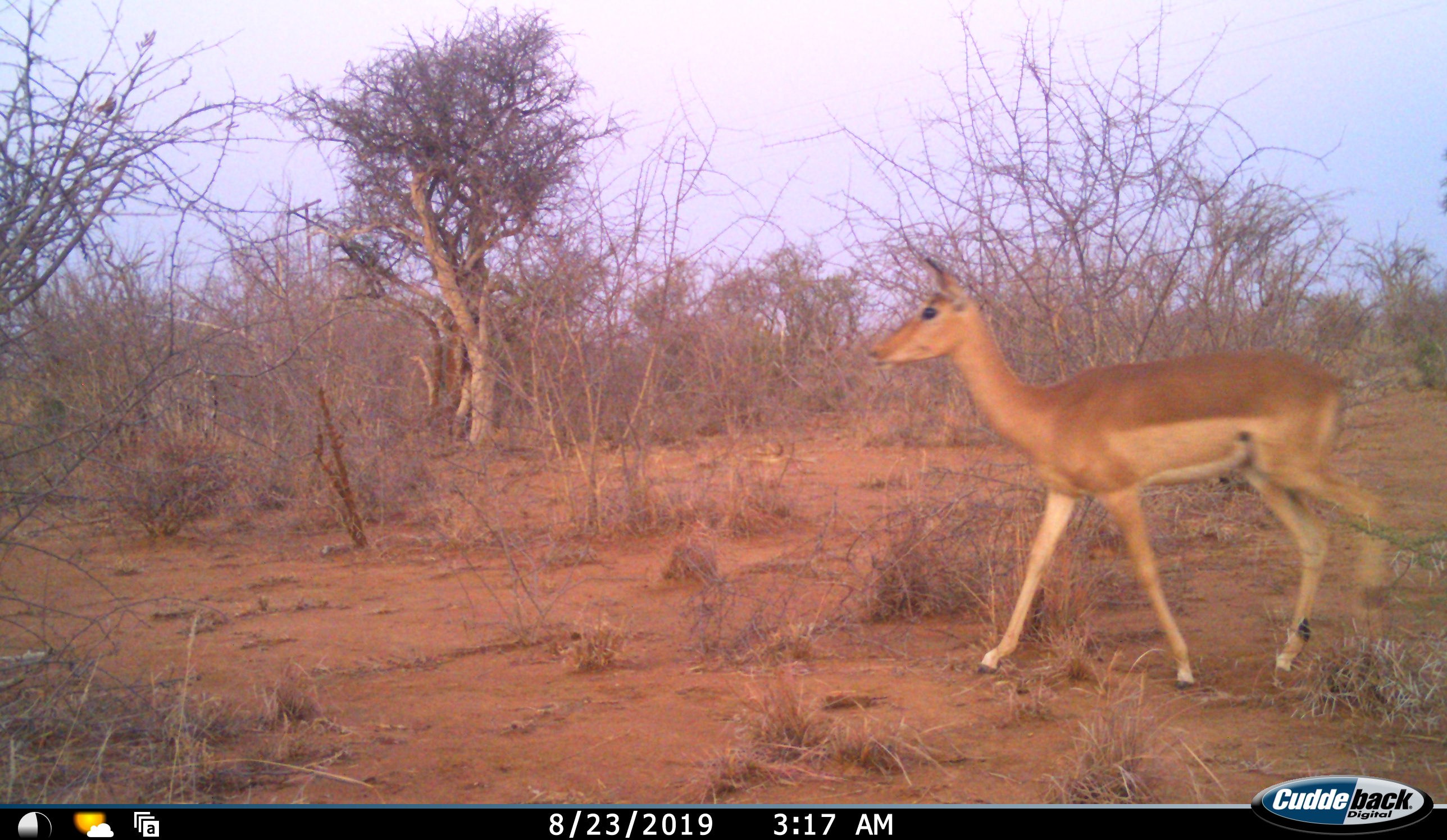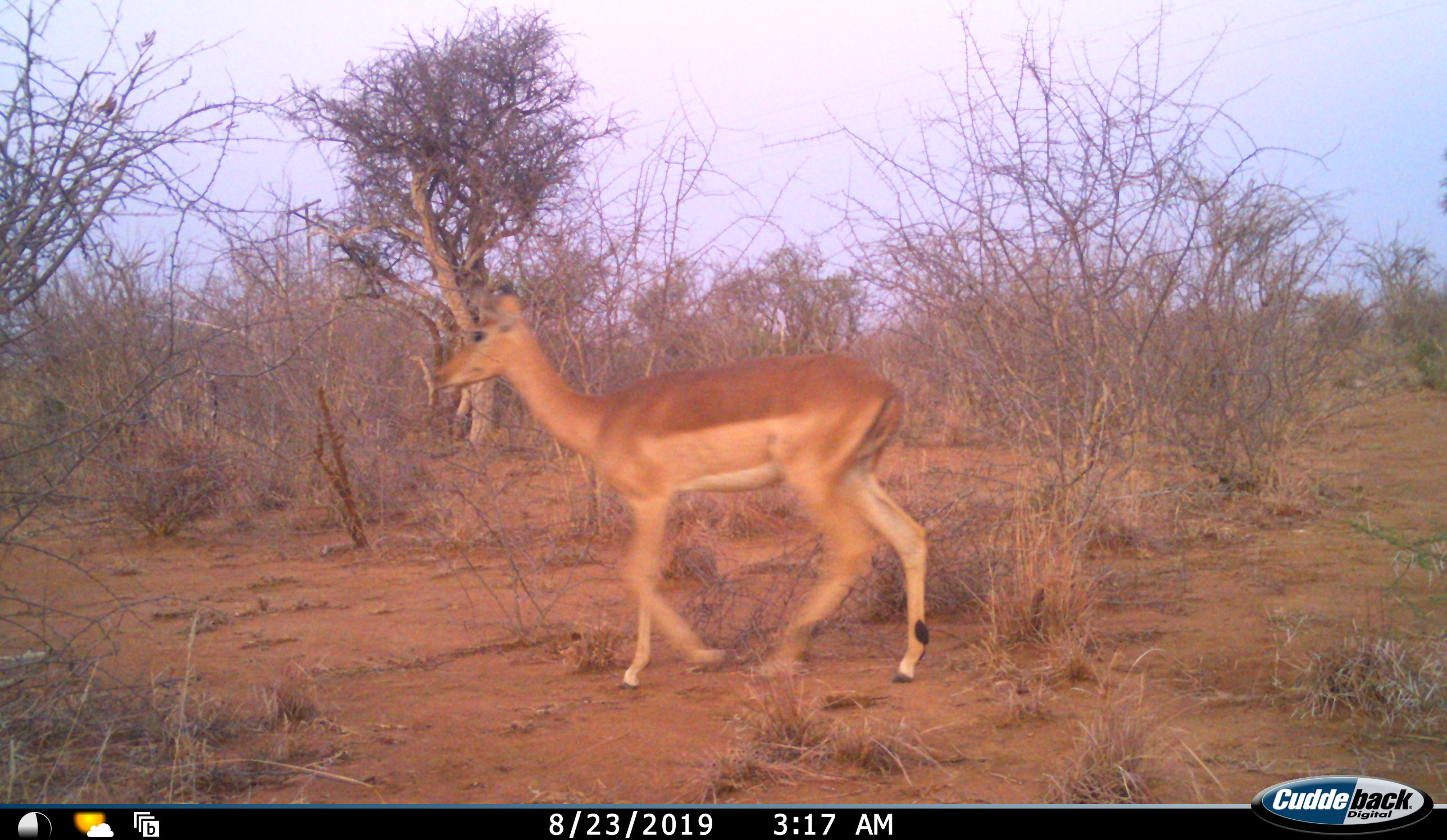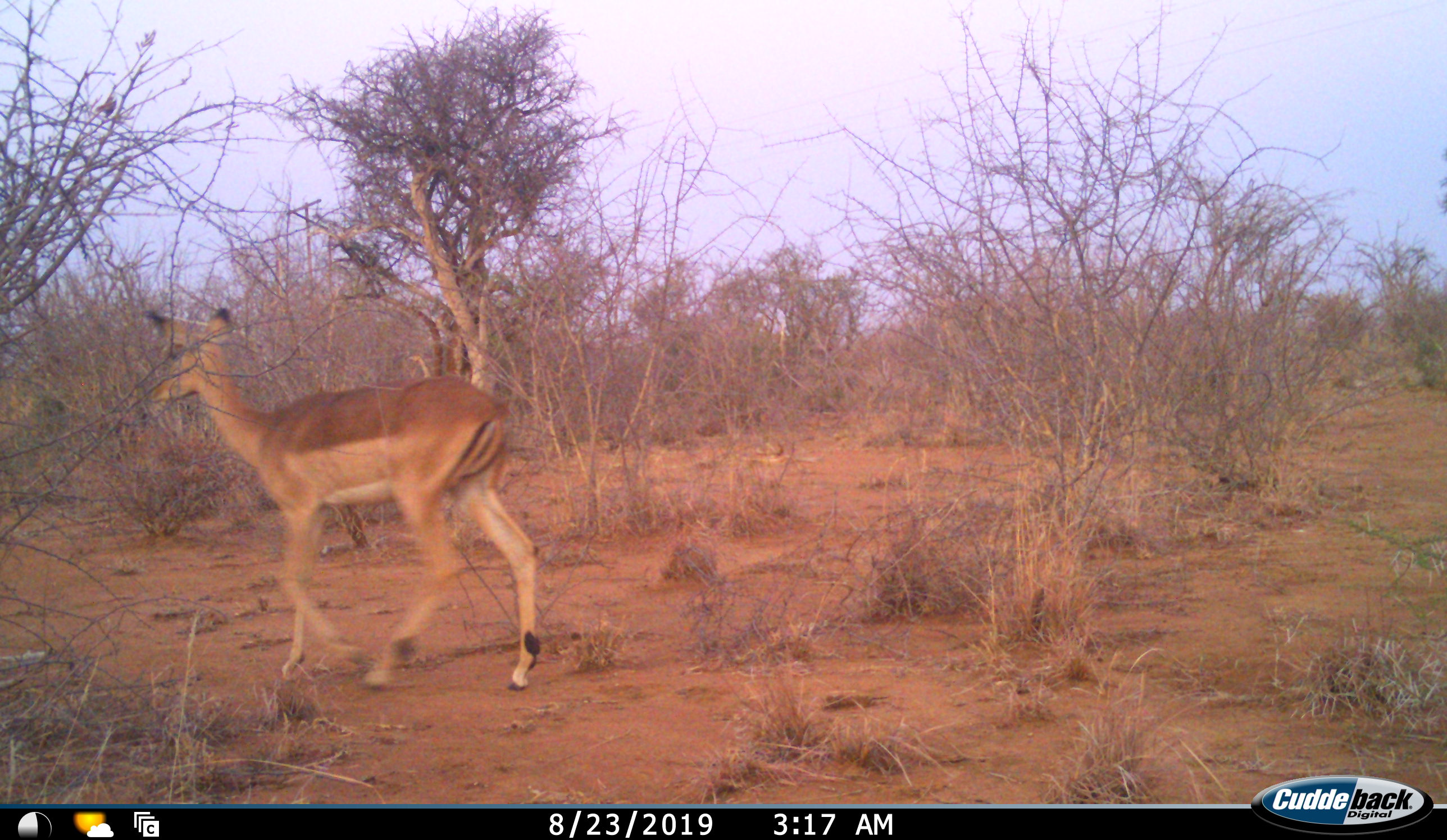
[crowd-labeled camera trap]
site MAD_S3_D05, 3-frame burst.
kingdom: Animalia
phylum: Chordata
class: Mammalia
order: Artiodactyla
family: Bovidae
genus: Aepyceros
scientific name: Aepyceros melampus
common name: impala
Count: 1.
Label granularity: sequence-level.